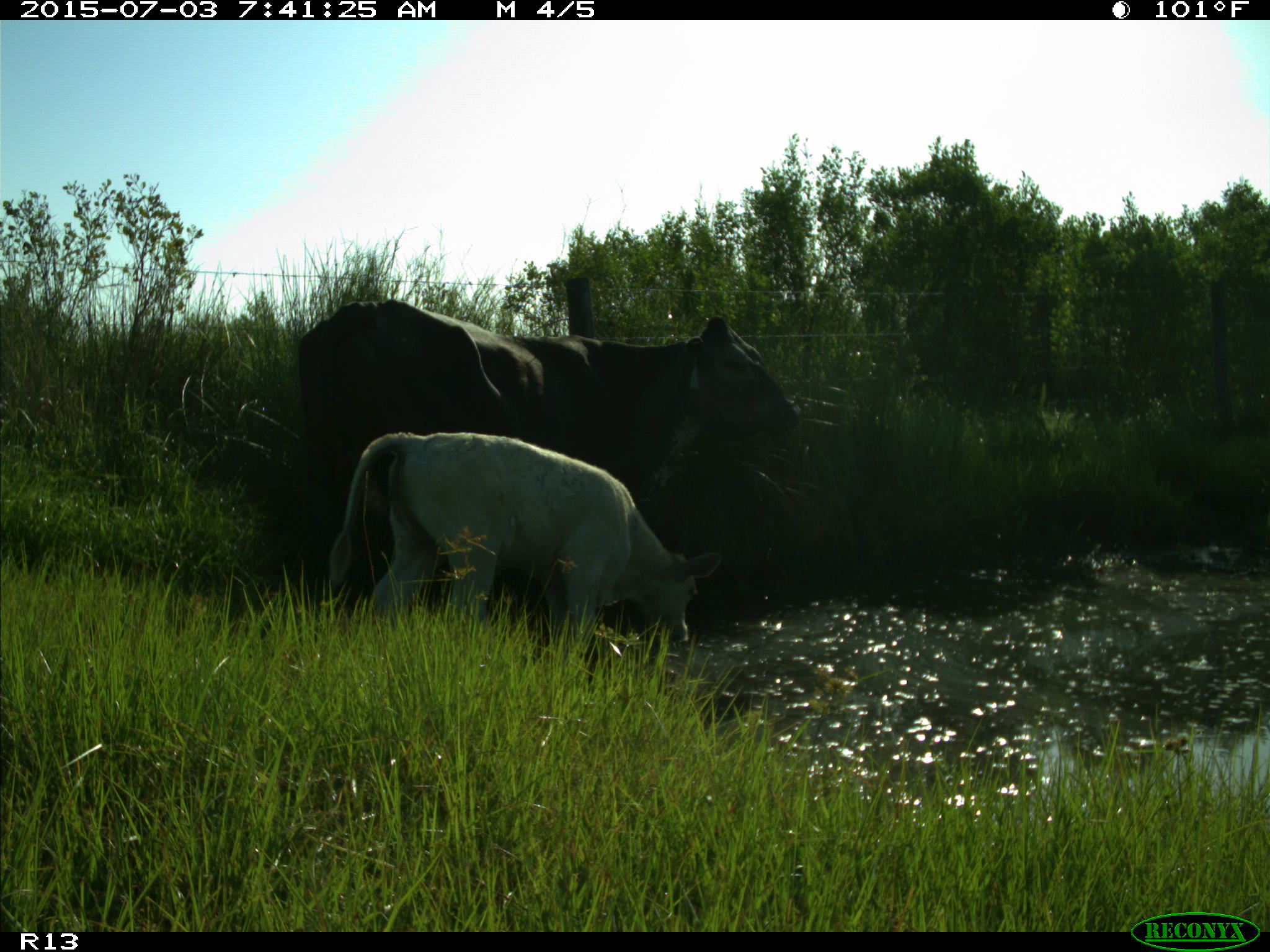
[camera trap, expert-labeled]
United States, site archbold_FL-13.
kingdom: Animalia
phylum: Chordata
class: Mammalia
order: Artiodactyla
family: Bovidae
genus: Bos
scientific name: Bos taurus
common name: domestic cow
Bos taurus (domestic cow).